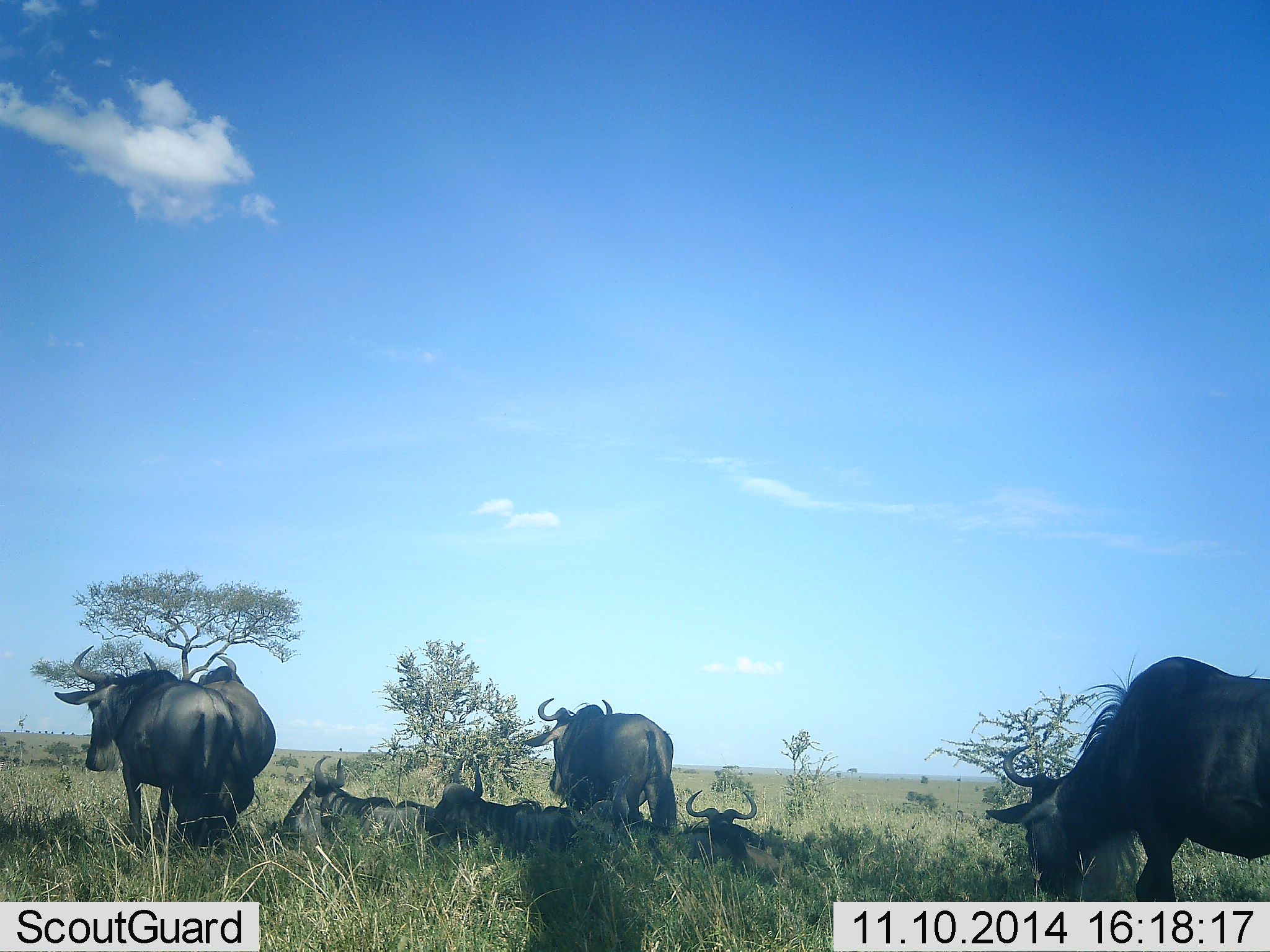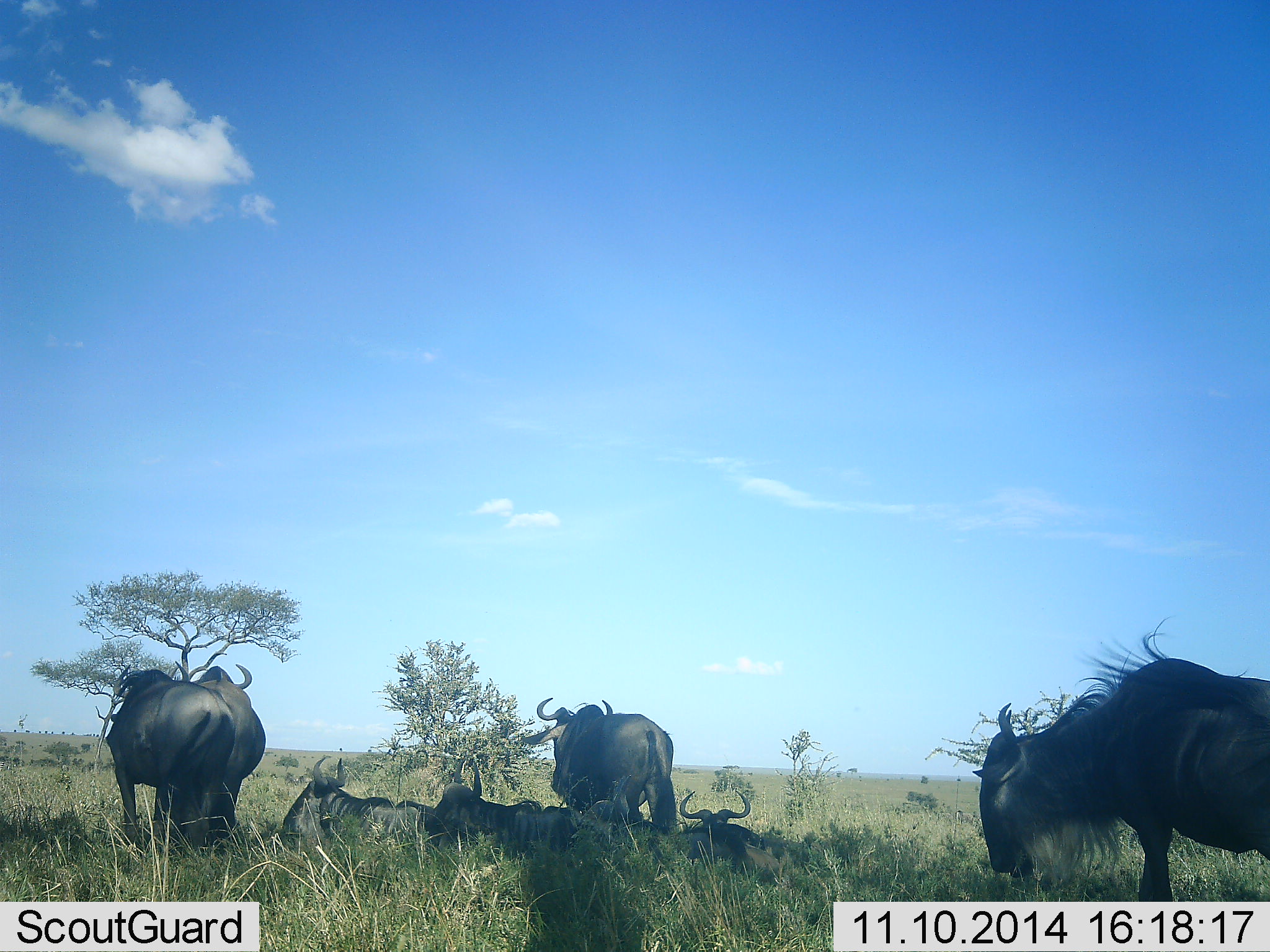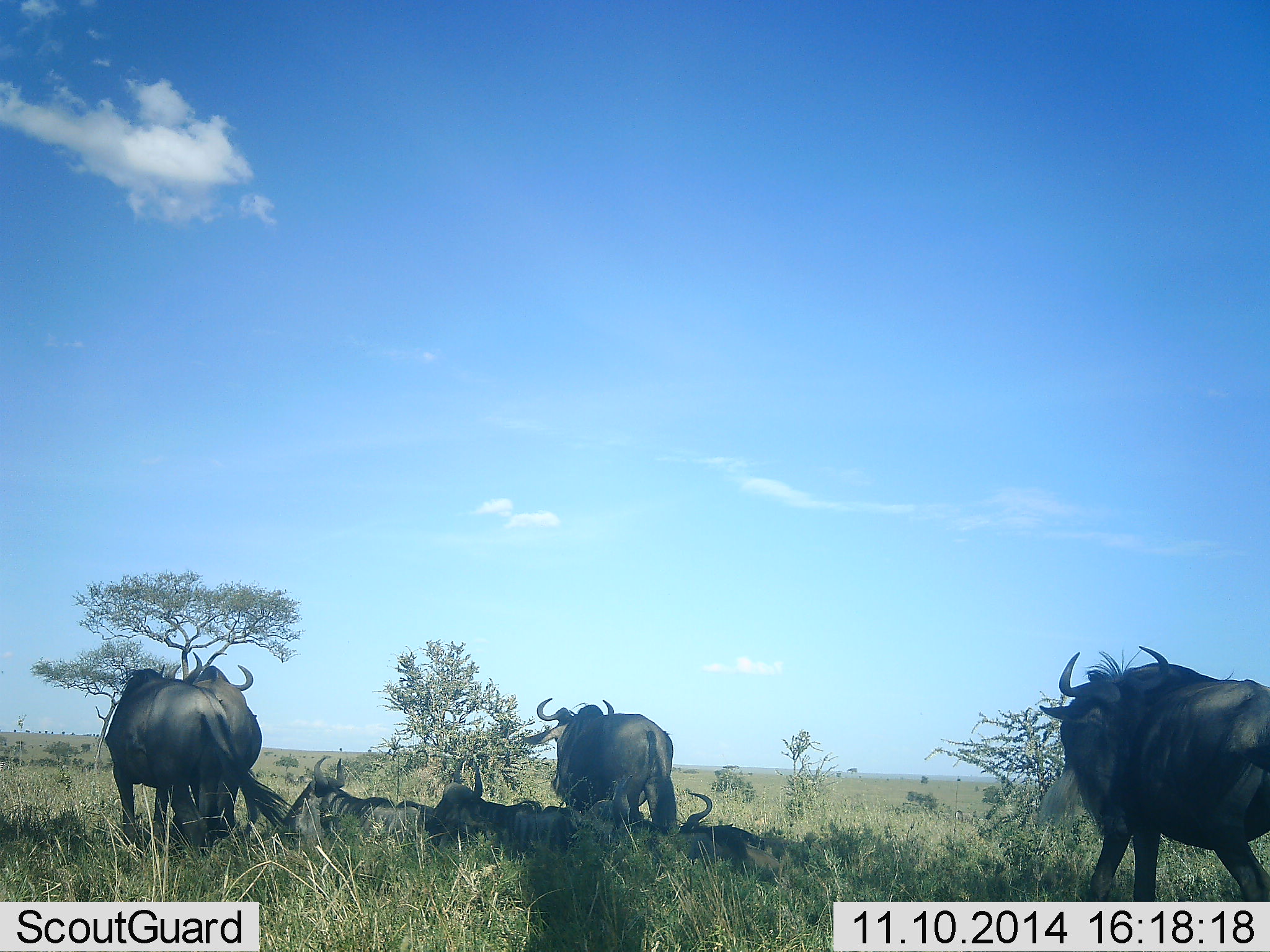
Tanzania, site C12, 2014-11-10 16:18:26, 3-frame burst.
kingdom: Animalia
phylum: Chordata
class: Mammalia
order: Artiodactyla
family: Bovidae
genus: Connochaetes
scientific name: Connochaetes taurinus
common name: blue wildebeest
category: wildebeest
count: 7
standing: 80%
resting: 90%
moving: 10%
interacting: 0%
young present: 0%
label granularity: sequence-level